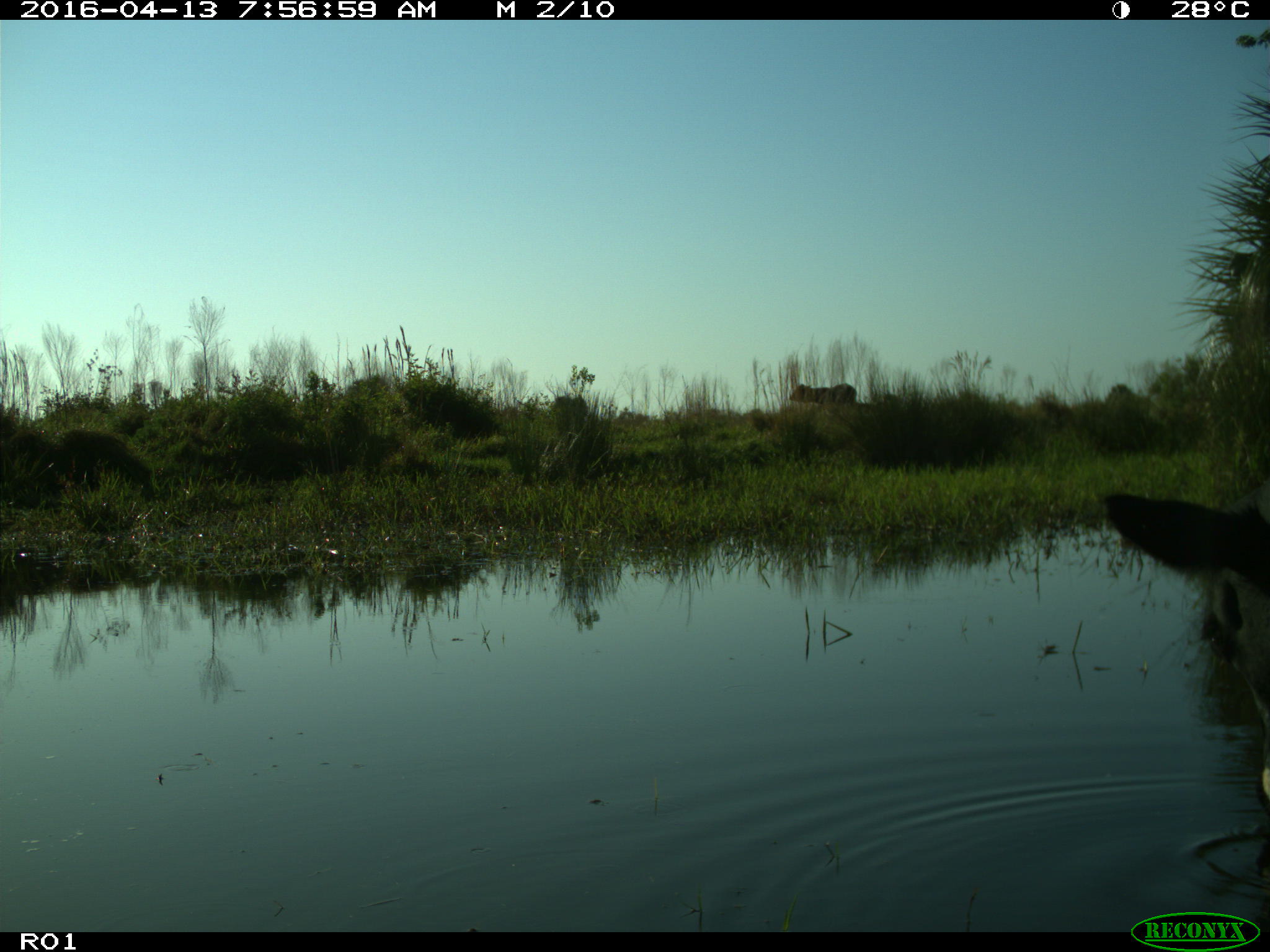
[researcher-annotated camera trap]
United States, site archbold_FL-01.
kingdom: Animalia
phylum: Chordata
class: Mammalia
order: Artiodactyla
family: Bovidae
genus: Bos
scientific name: Bos taurus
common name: domestic cow